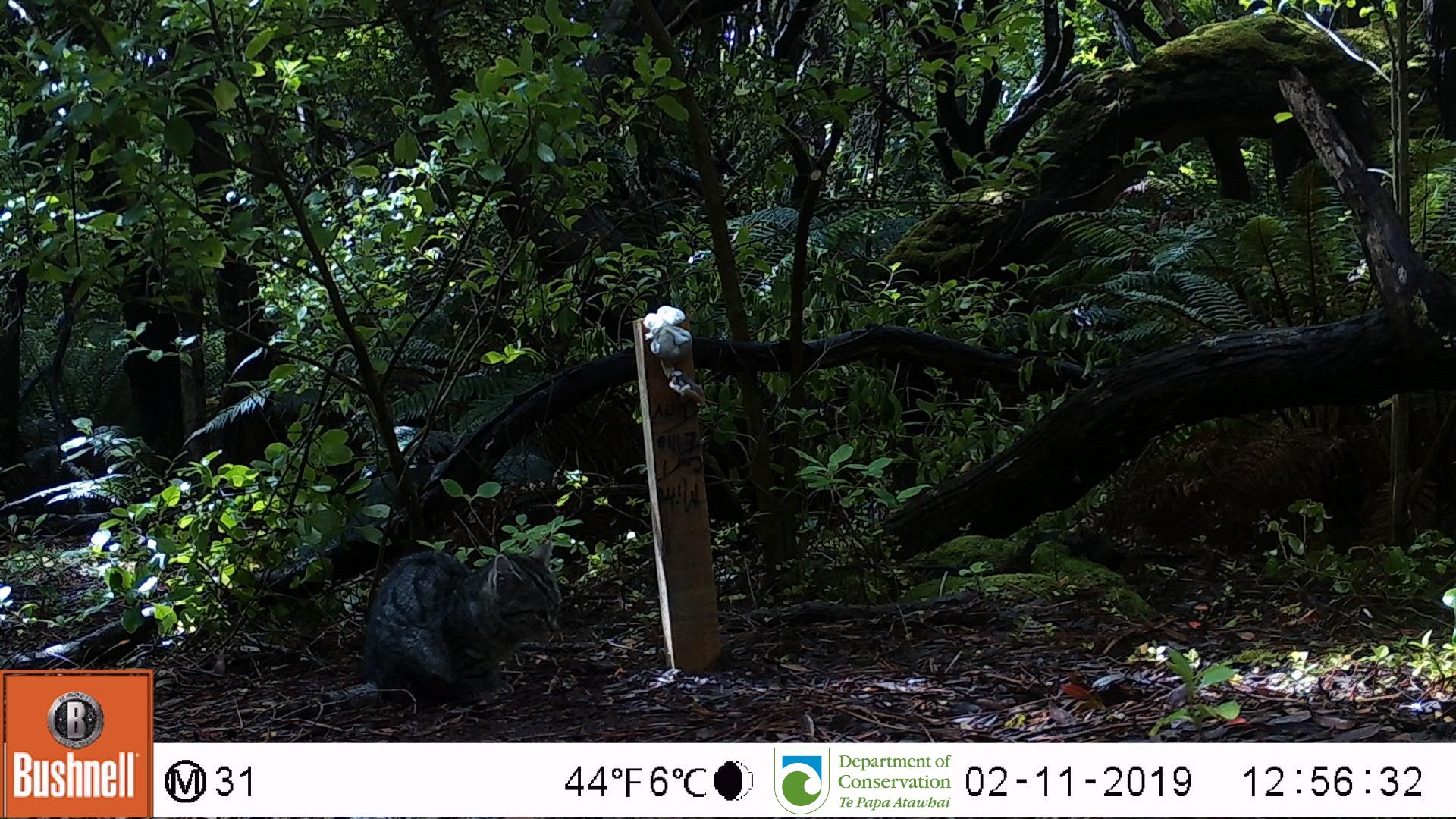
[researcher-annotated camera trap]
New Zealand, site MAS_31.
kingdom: Animalia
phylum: Chordata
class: Mammalia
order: Carnivora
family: Felidae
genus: Felis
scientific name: Felis catus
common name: domestic cat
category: cat